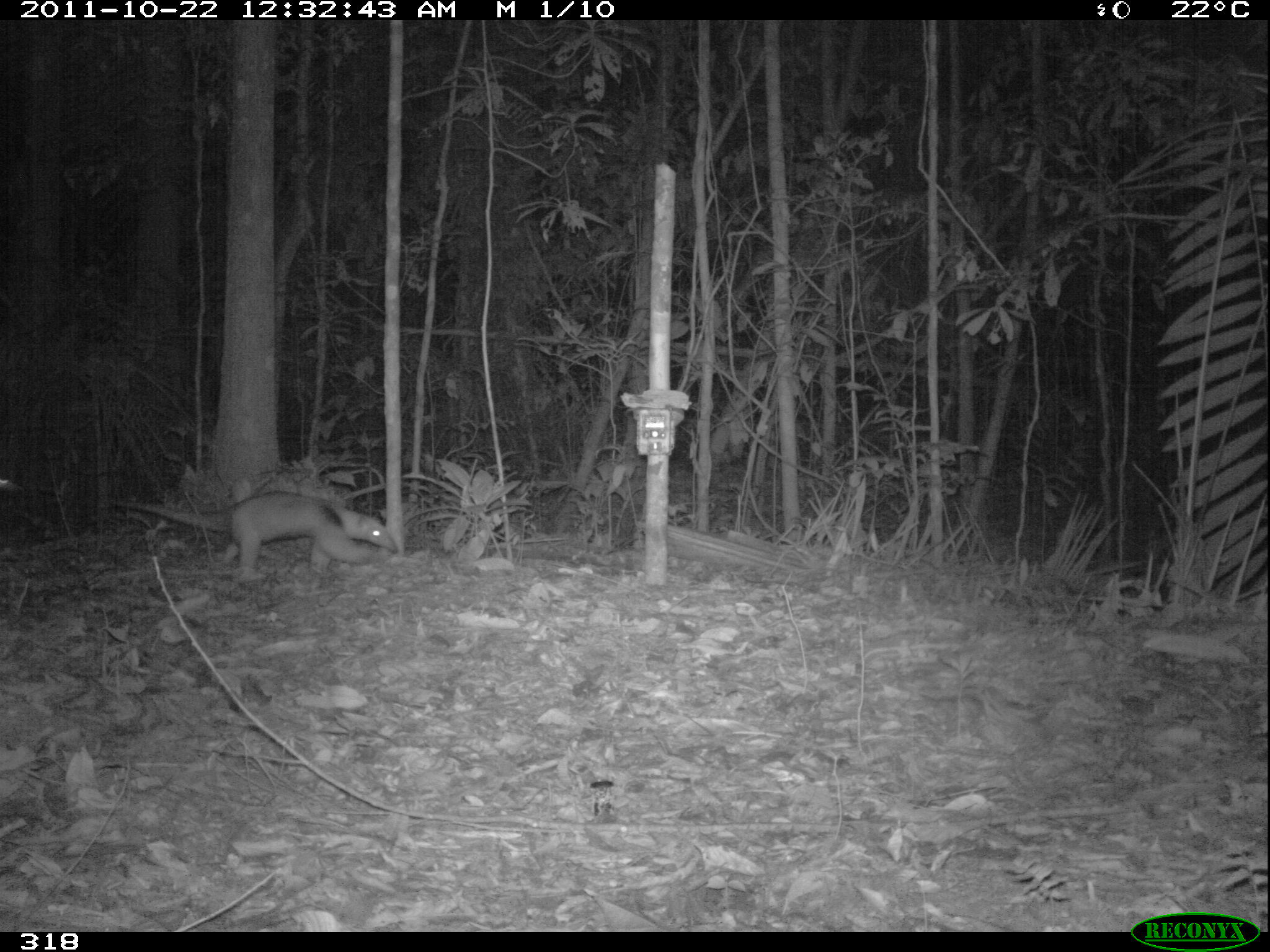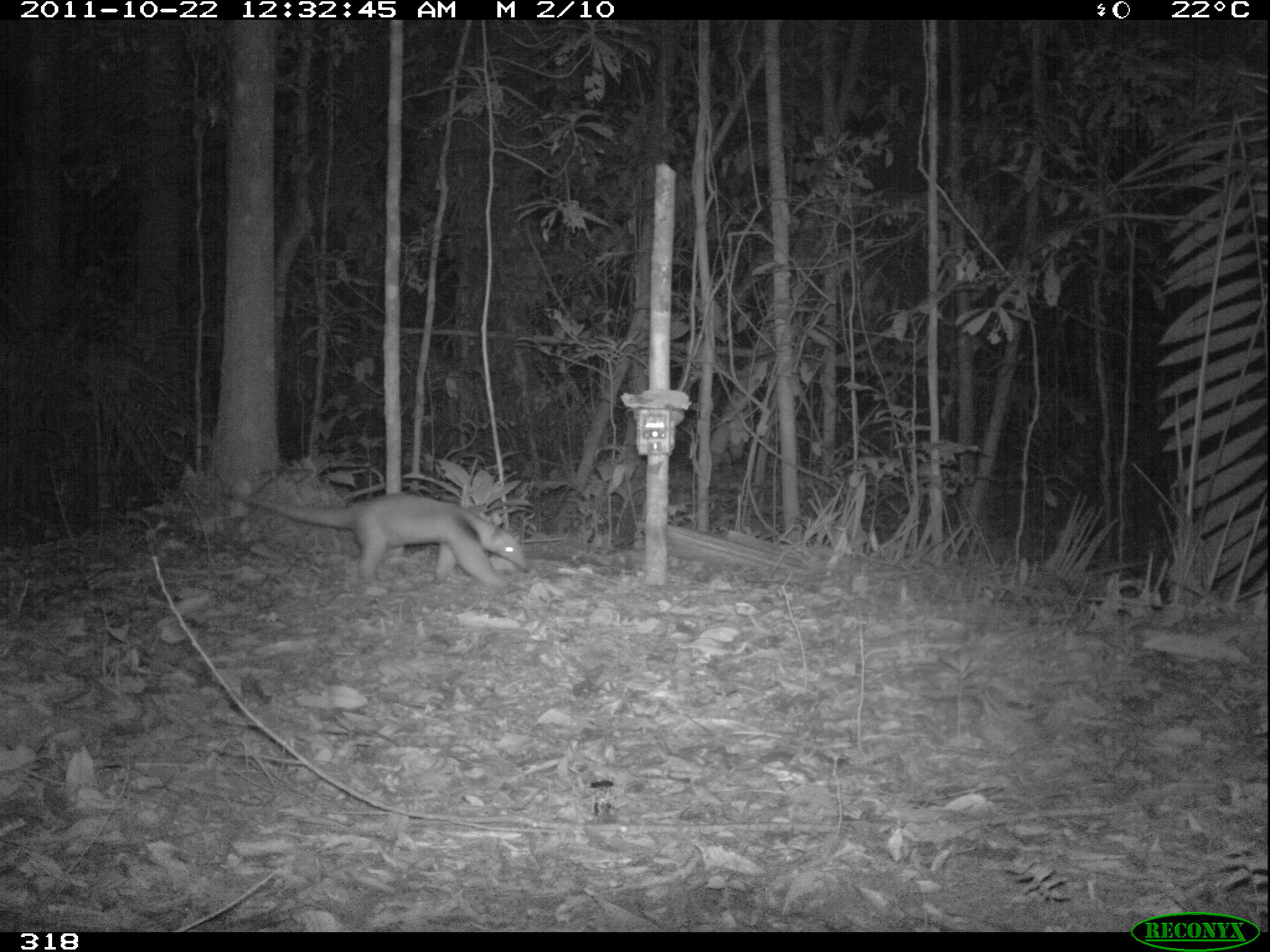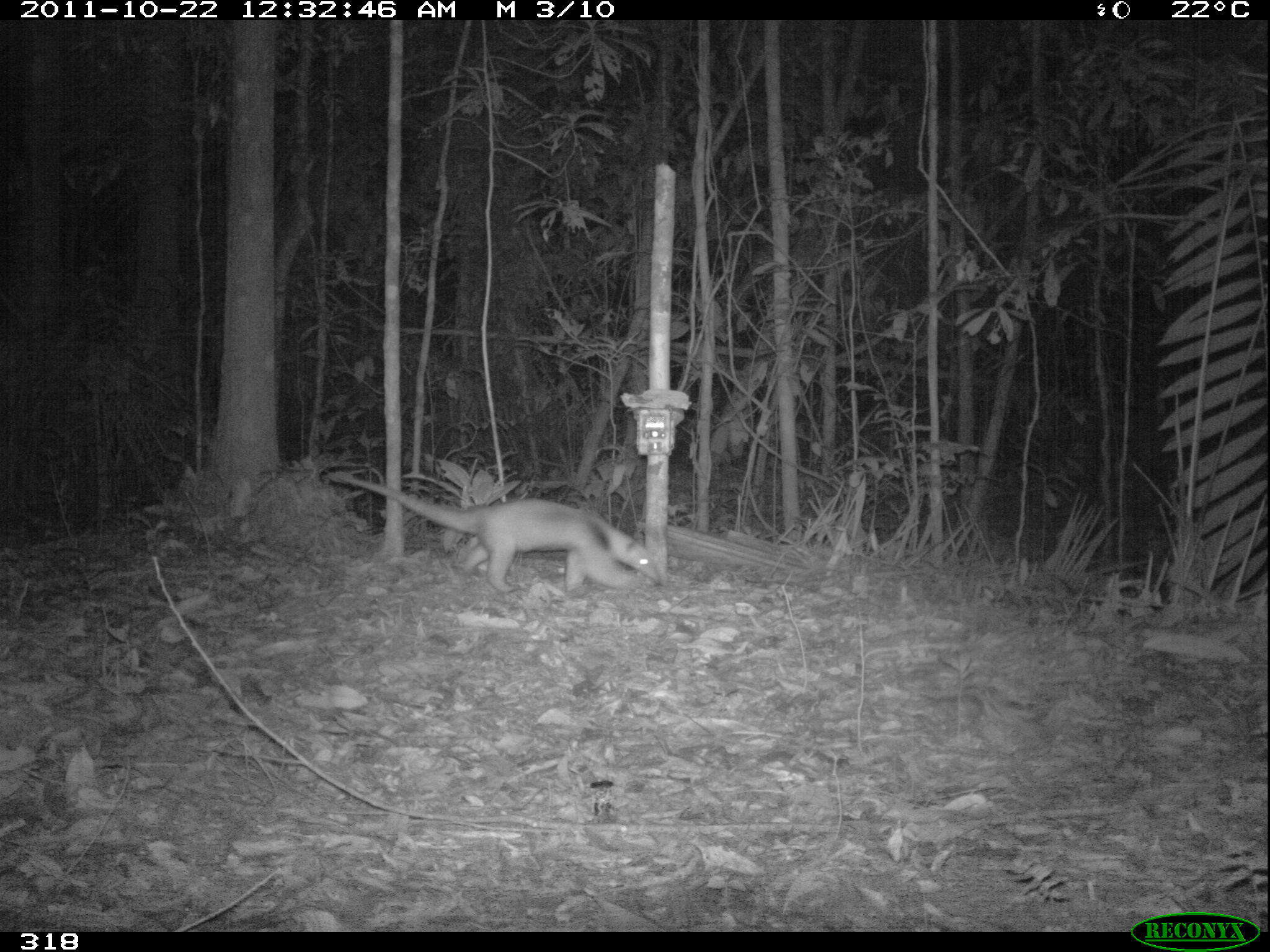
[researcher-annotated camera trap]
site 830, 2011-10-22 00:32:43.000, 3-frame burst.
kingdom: Animalia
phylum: Chordata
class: Mammalia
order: Pilosa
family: Myrmecophagidae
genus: Tamandua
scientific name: Tamandua tetradactyla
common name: southern tamandua